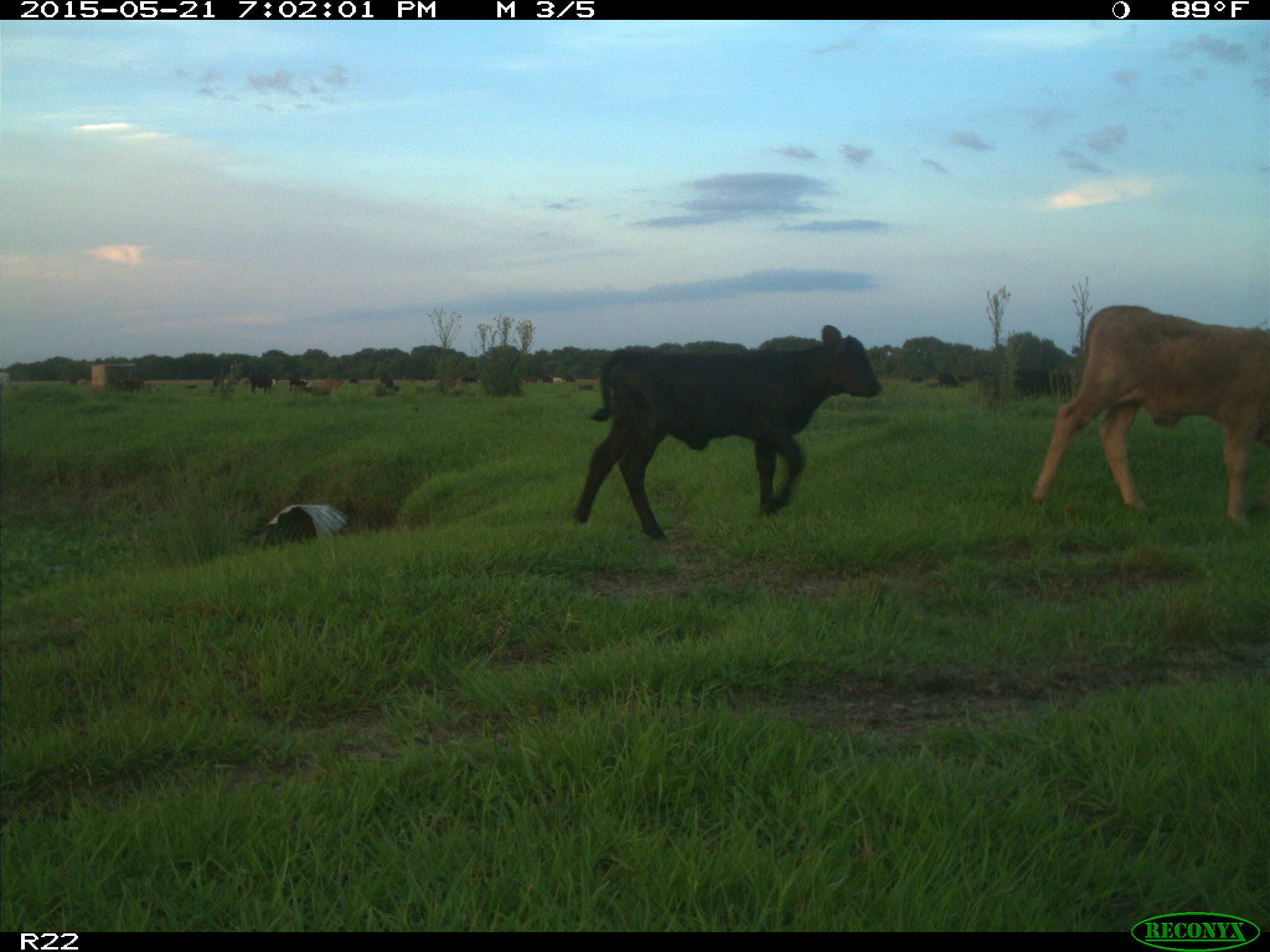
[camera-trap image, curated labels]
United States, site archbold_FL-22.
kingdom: Animalia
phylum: Chordata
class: Mammalia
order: Artiodactyla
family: Bovidae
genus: Bos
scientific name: Bos taurus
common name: domestic cow